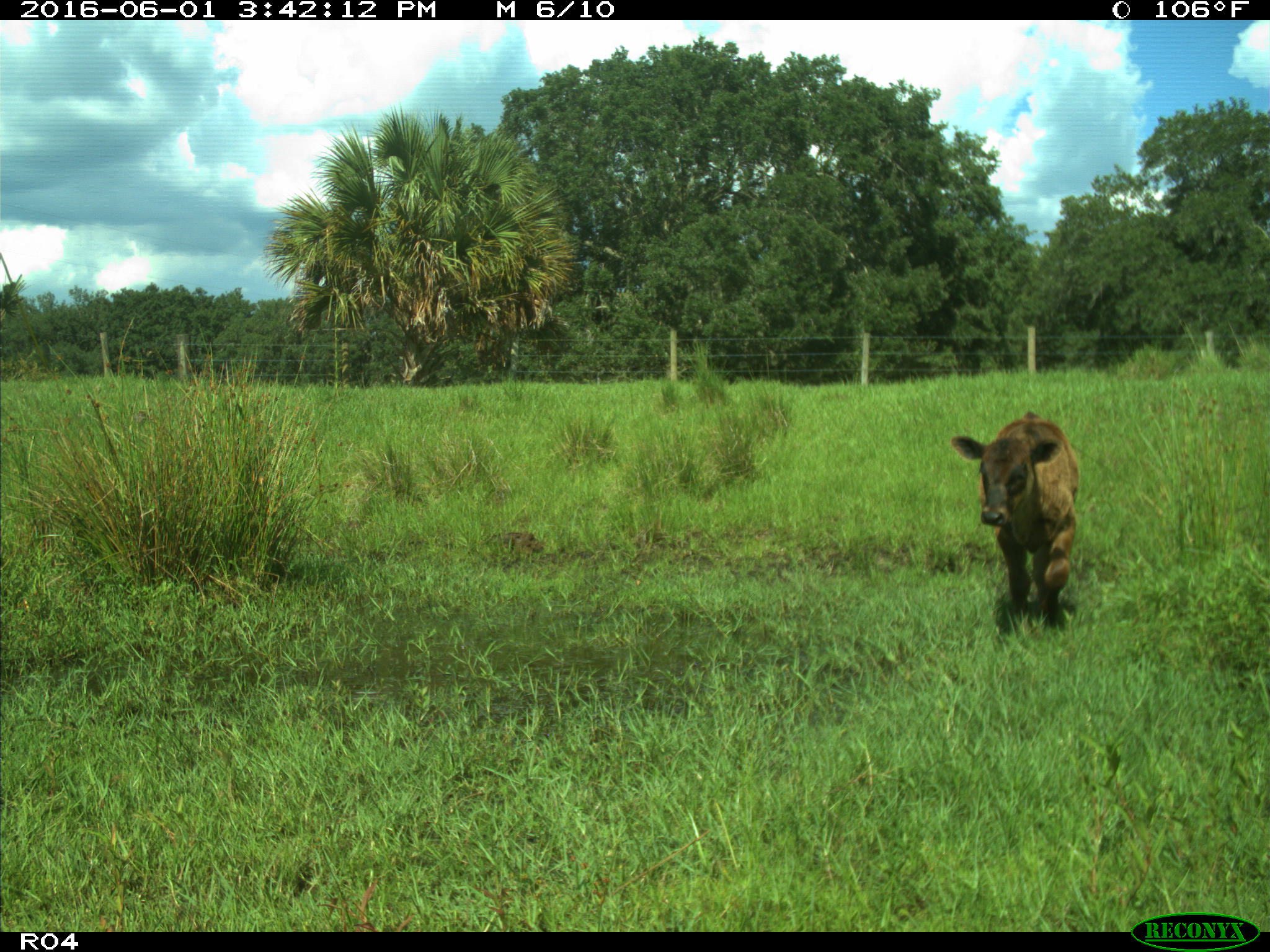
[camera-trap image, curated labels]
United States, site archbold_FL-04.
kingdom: Animalia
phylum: Chordata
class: Mammalia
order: Artiodactyla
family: Bovidae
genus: Bos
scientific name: Bos taurus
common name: domestic cow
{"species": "Bos taurus (domestic cow)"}